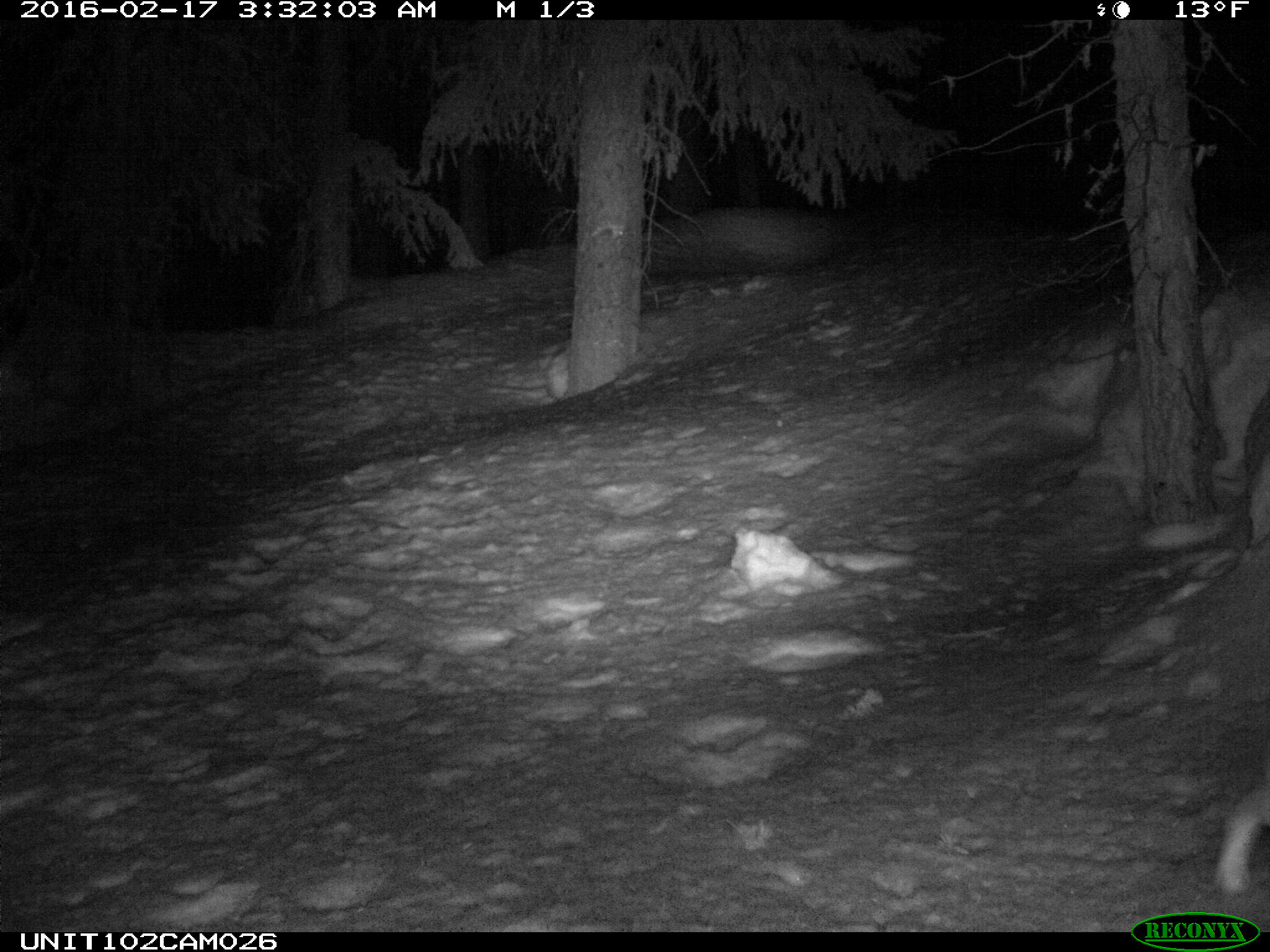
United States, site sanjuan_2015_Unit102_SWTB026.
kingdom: Animalia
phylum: Chordata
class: Mammalia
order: Lagomorpha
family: Leporidae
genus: Lepus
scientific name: Lepus americanus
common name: snowshoe hare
Lepus americanus (snowshoe hare).